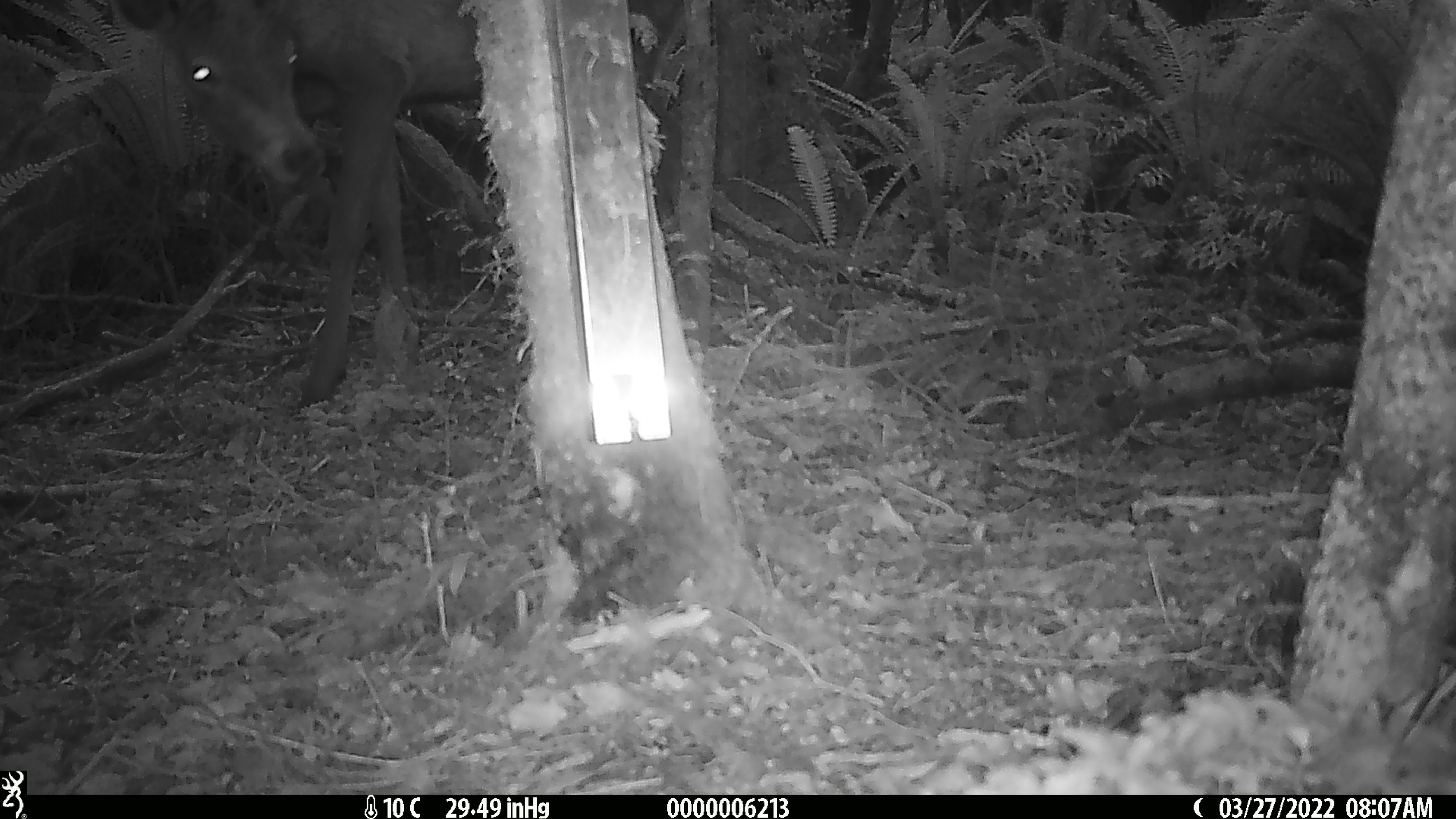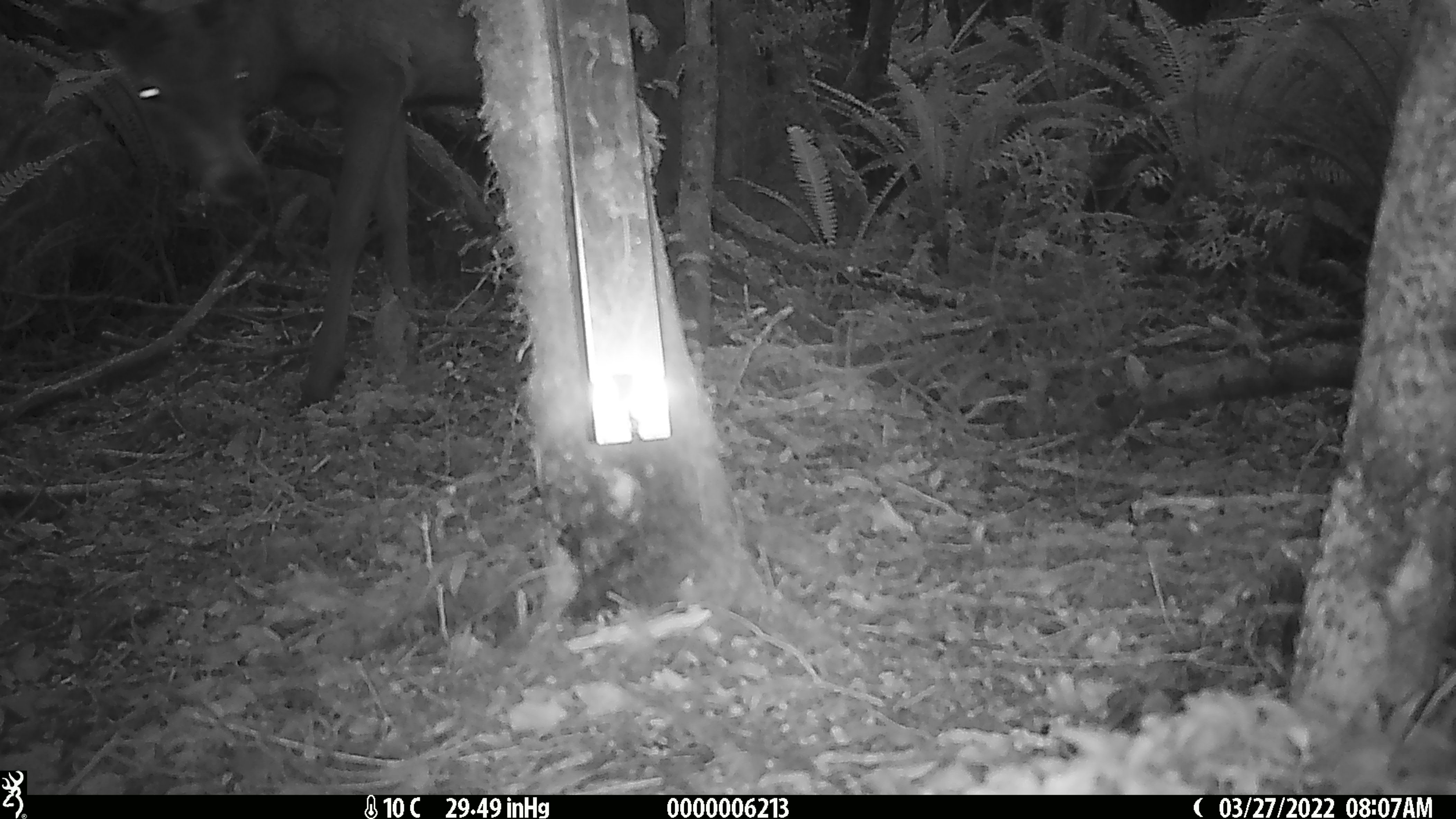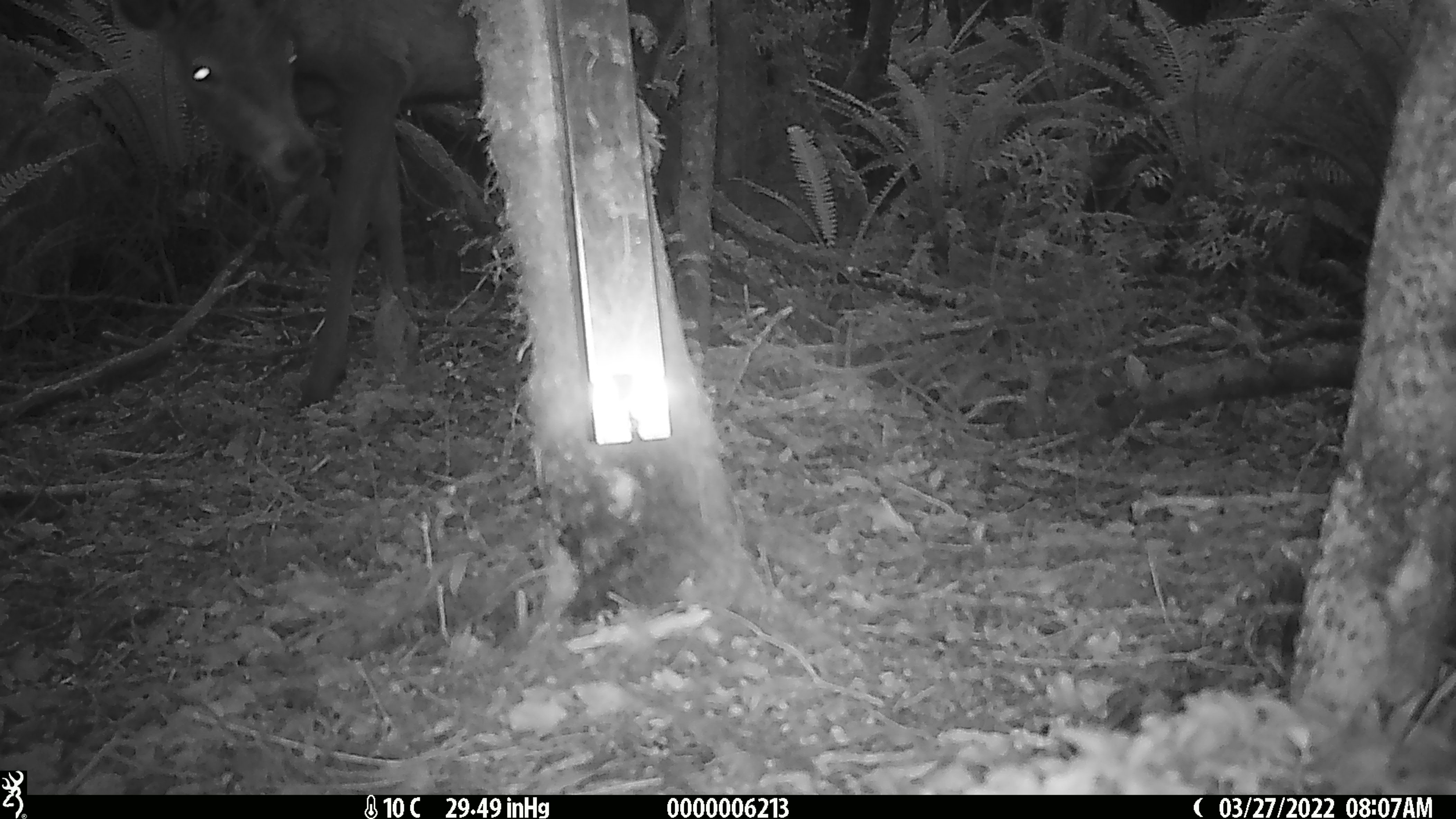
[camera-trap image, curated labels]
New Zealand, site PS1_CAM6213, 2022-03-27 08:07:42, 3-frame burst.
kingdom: Animalia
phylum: Chordata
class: Mammalia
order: Artiodactyla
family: Cervidae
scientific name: Cervidae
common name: deer